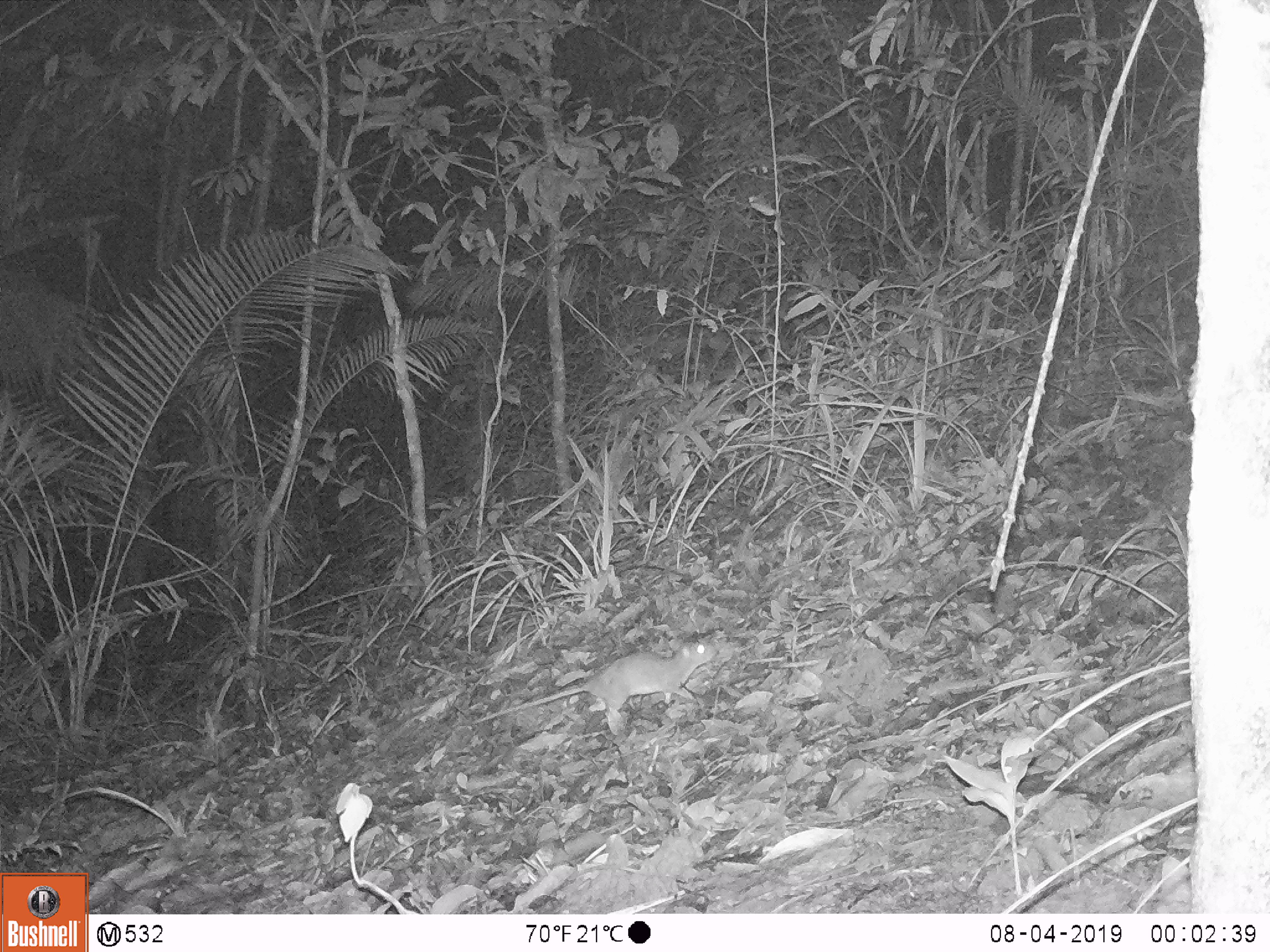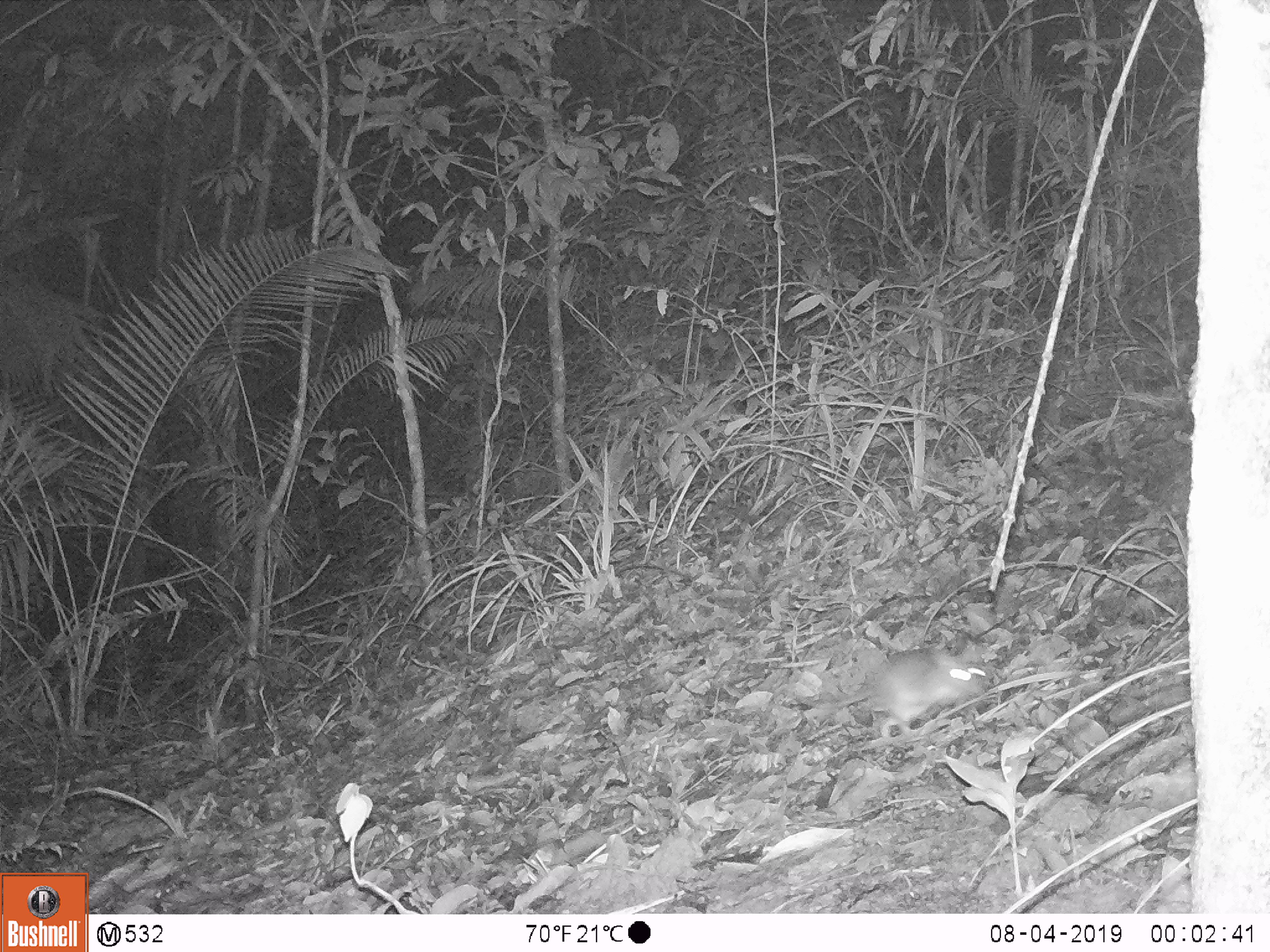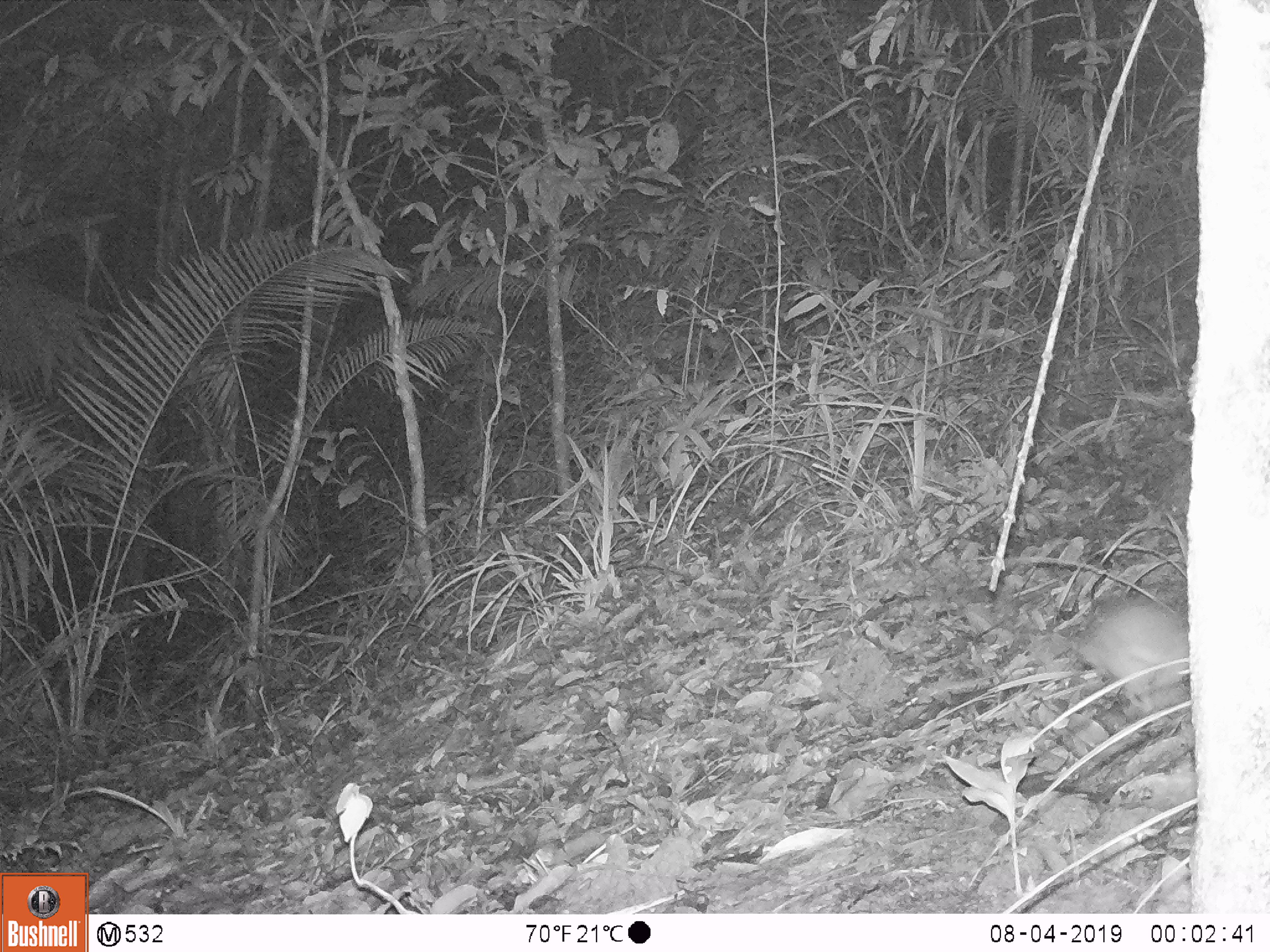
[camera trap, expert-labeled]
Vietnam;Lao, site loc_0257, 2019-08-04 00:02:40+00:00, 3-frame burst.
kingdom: Animalia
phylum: Chordata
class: Mammalia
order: Rodentia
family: Muridae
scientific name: Muridae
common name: old-world mice and rats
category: unidentified murid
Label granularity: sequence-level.